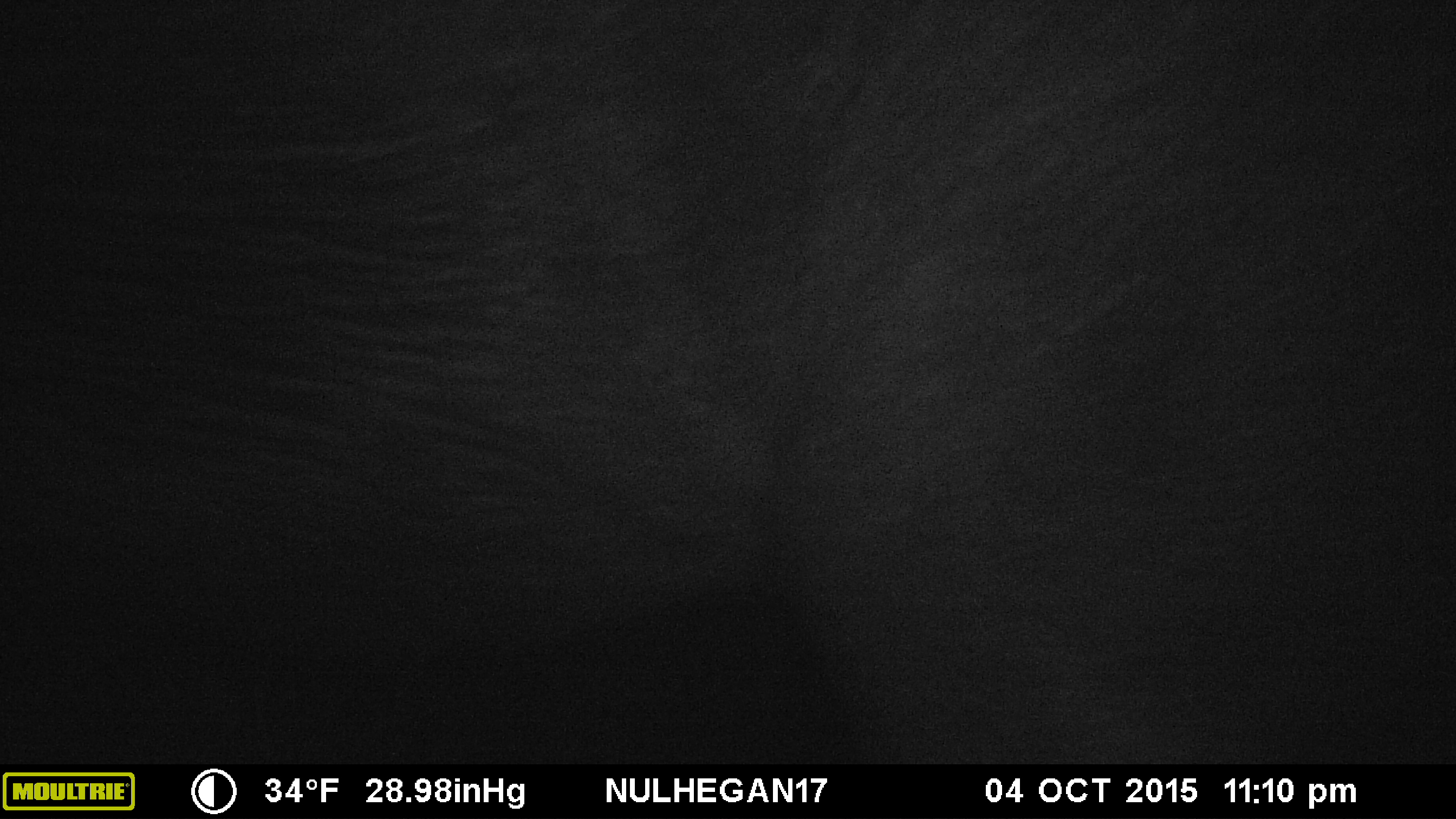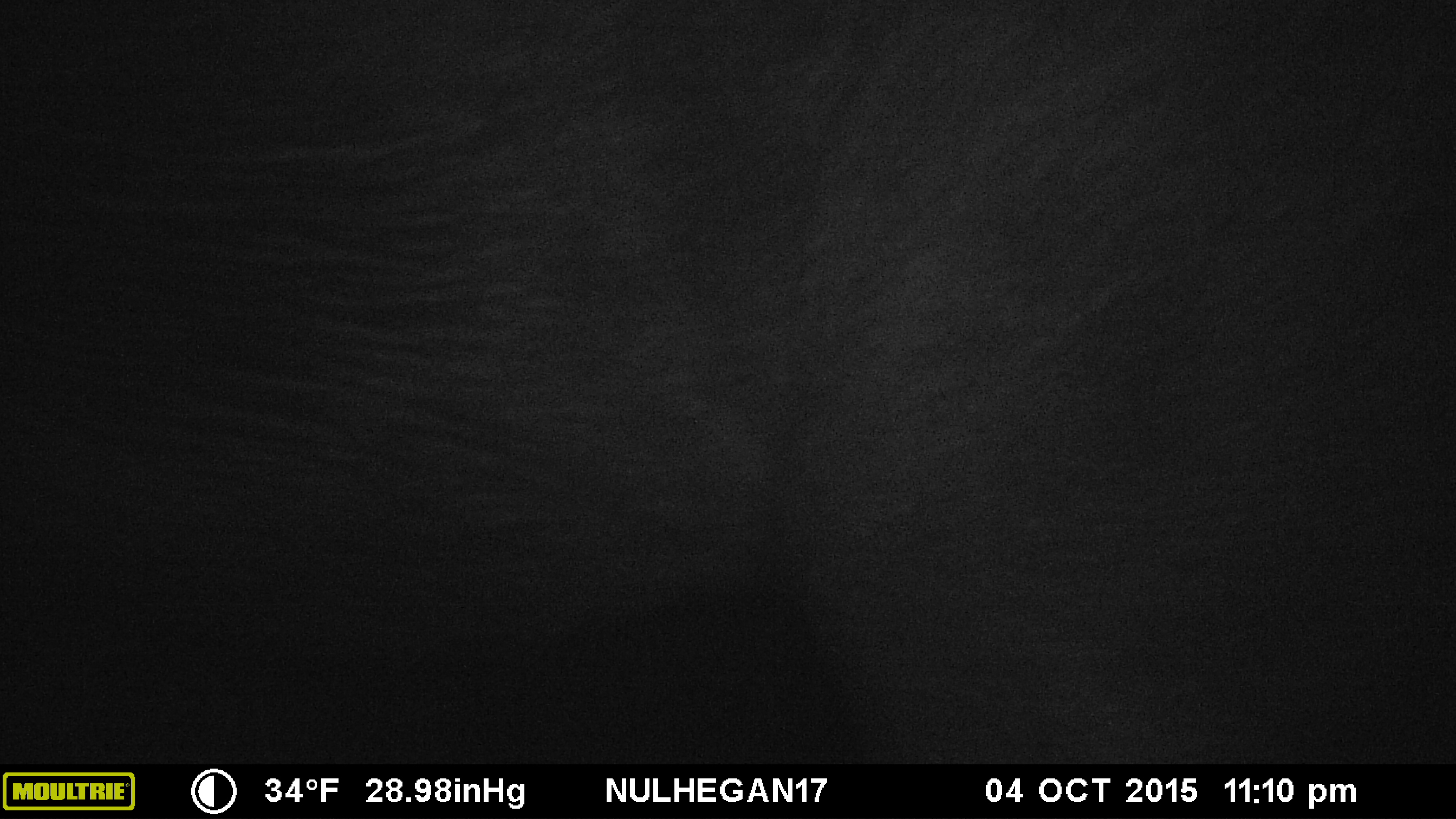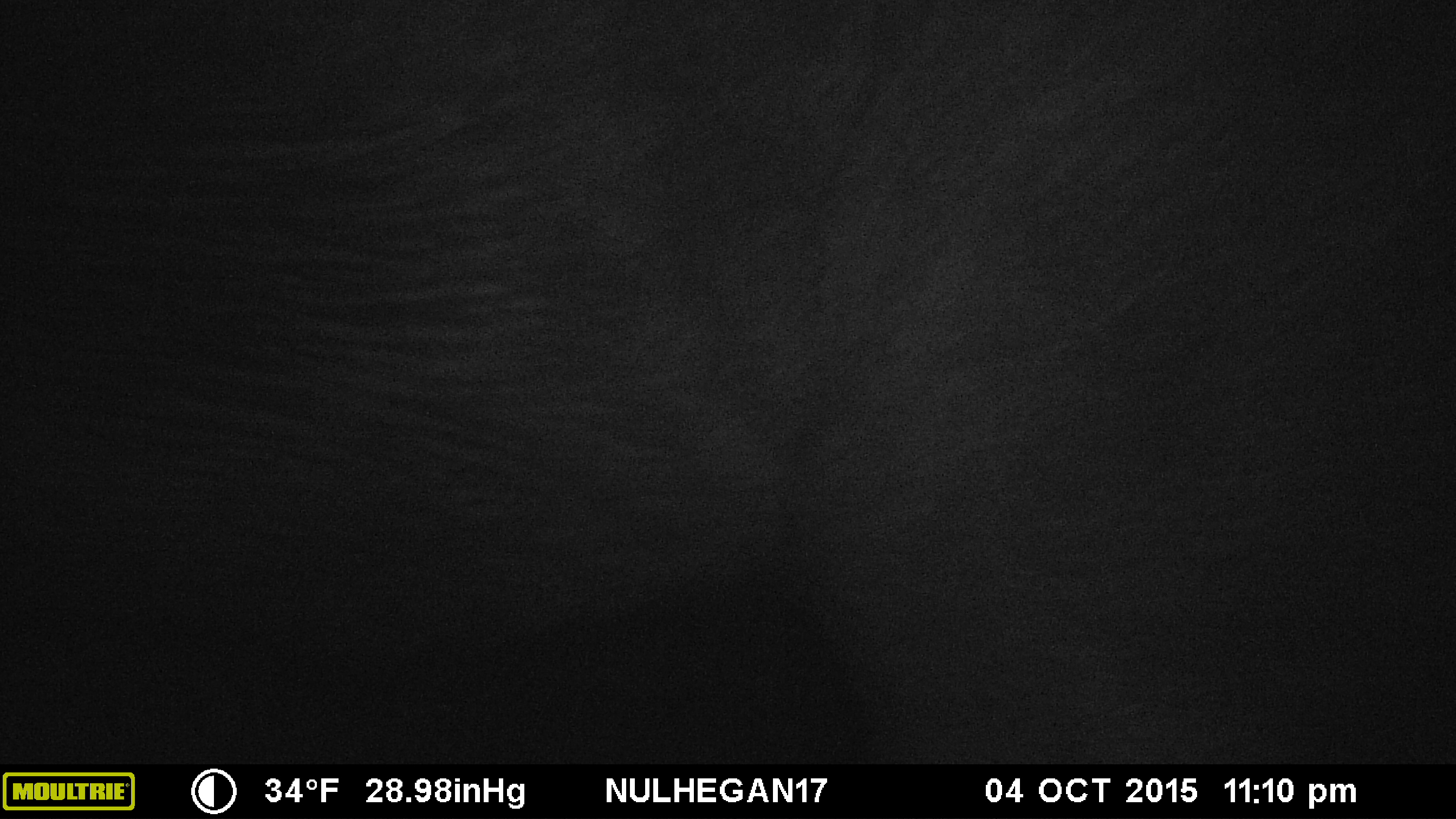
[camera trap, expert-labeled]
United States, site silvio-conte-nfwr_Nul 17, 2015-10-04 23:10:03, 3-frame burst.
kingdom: Animalia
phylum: Chordata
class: Mammalia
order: Artiodactyla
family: Cervidae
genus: Alces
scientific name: Alces alces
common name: moose